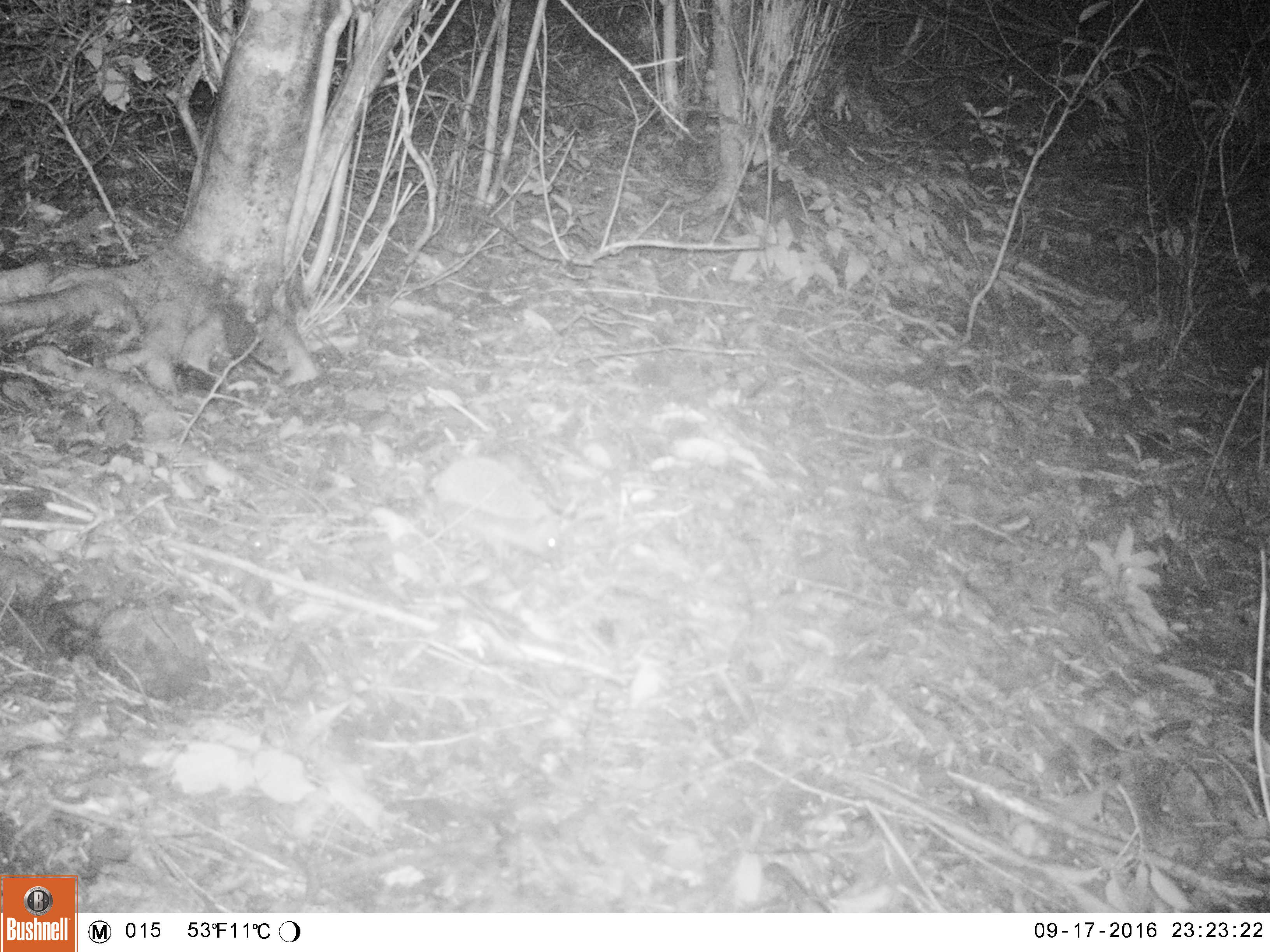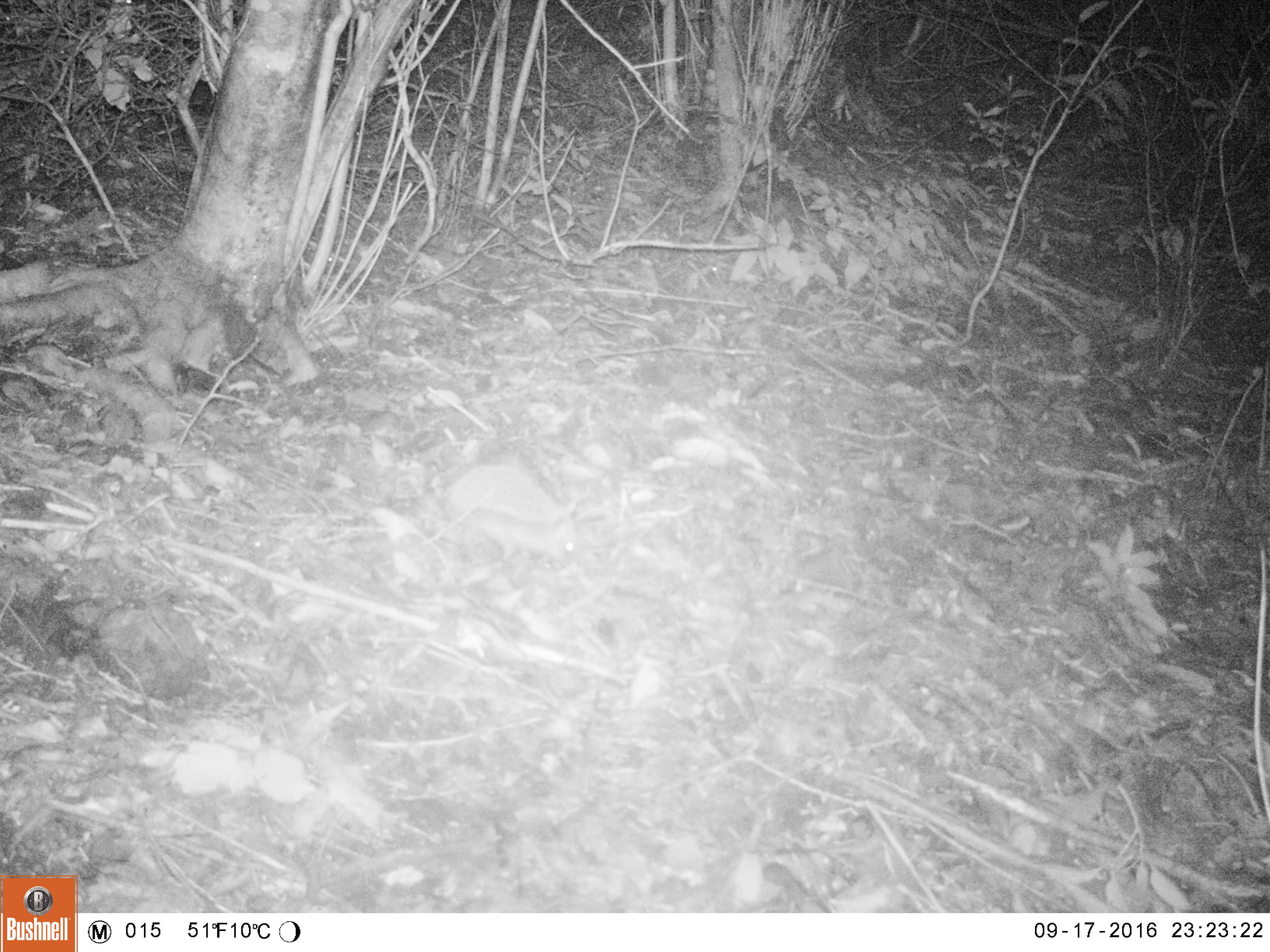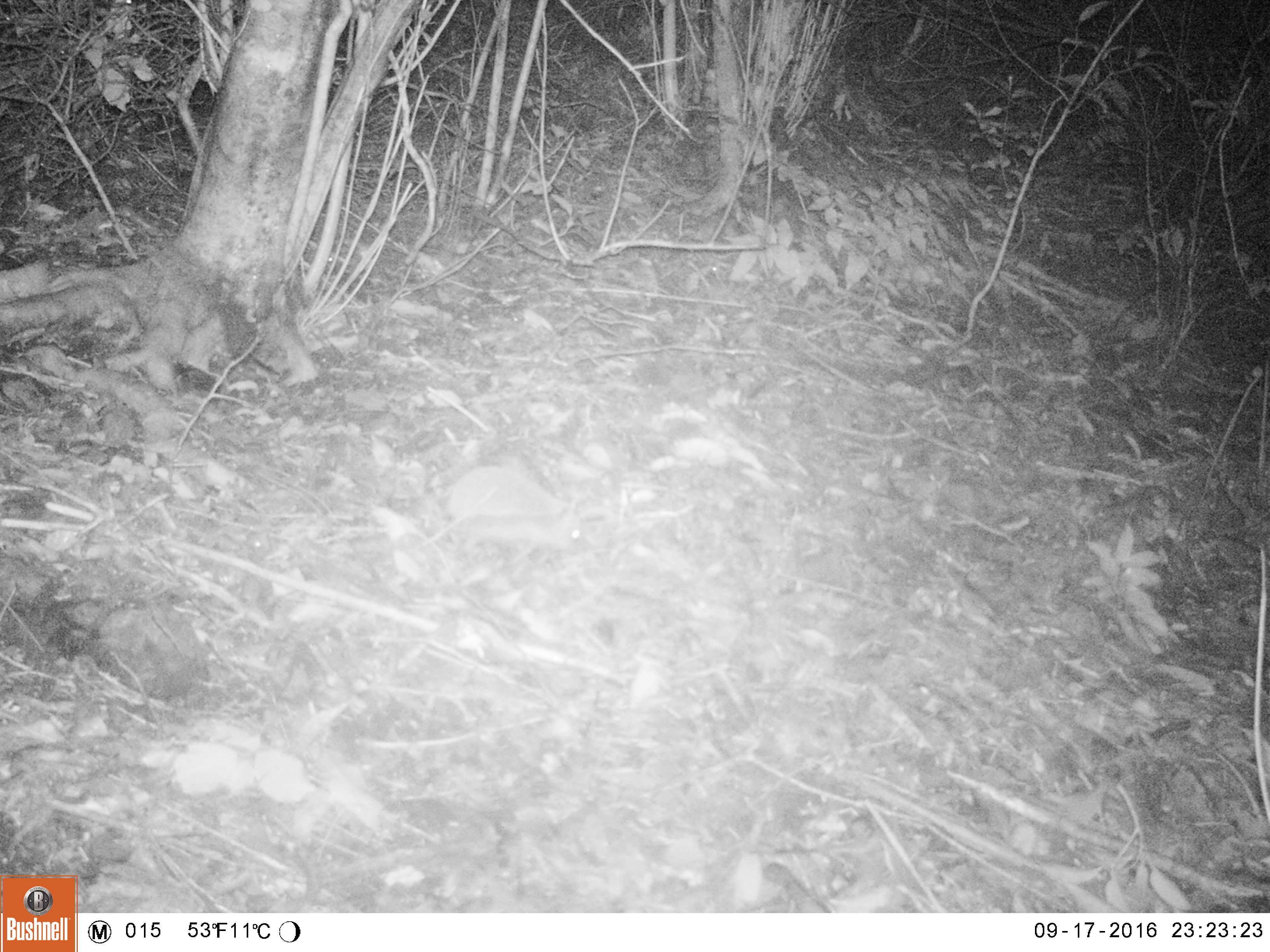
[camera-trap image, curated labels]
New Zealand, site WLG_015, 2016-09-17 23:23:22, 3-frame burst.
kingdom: Animalia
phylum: Chordata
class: Mammalia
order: Eulipotyphla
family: Erinaceidae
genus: Erinaceus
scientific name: Erinaceus europaeus europaeus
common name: european hedgehog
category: hedgehog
Hedgehog (european hedgehog) (Erinaceus europaeus europaeus).